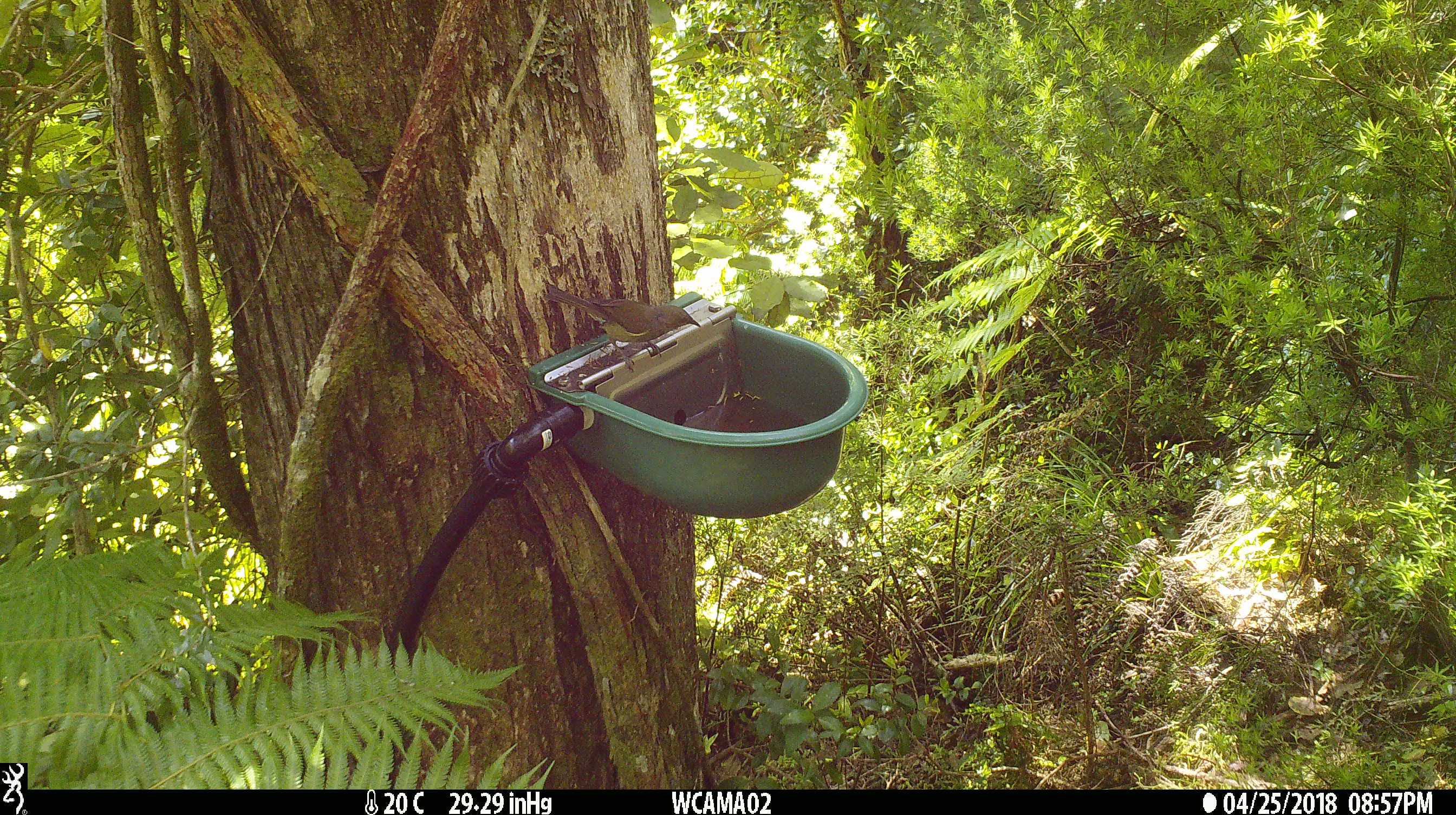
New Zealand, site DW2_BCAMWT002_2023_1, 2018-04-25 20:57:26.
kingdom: Animalia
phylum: Chordata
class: Aves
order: Passeriformes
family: Meliphagidae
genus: Anthornis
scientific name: Anthornis melanura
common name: new zealand bellbird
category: bellbird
Bellbird (new zealand bellbird) (Anthornis melanura).